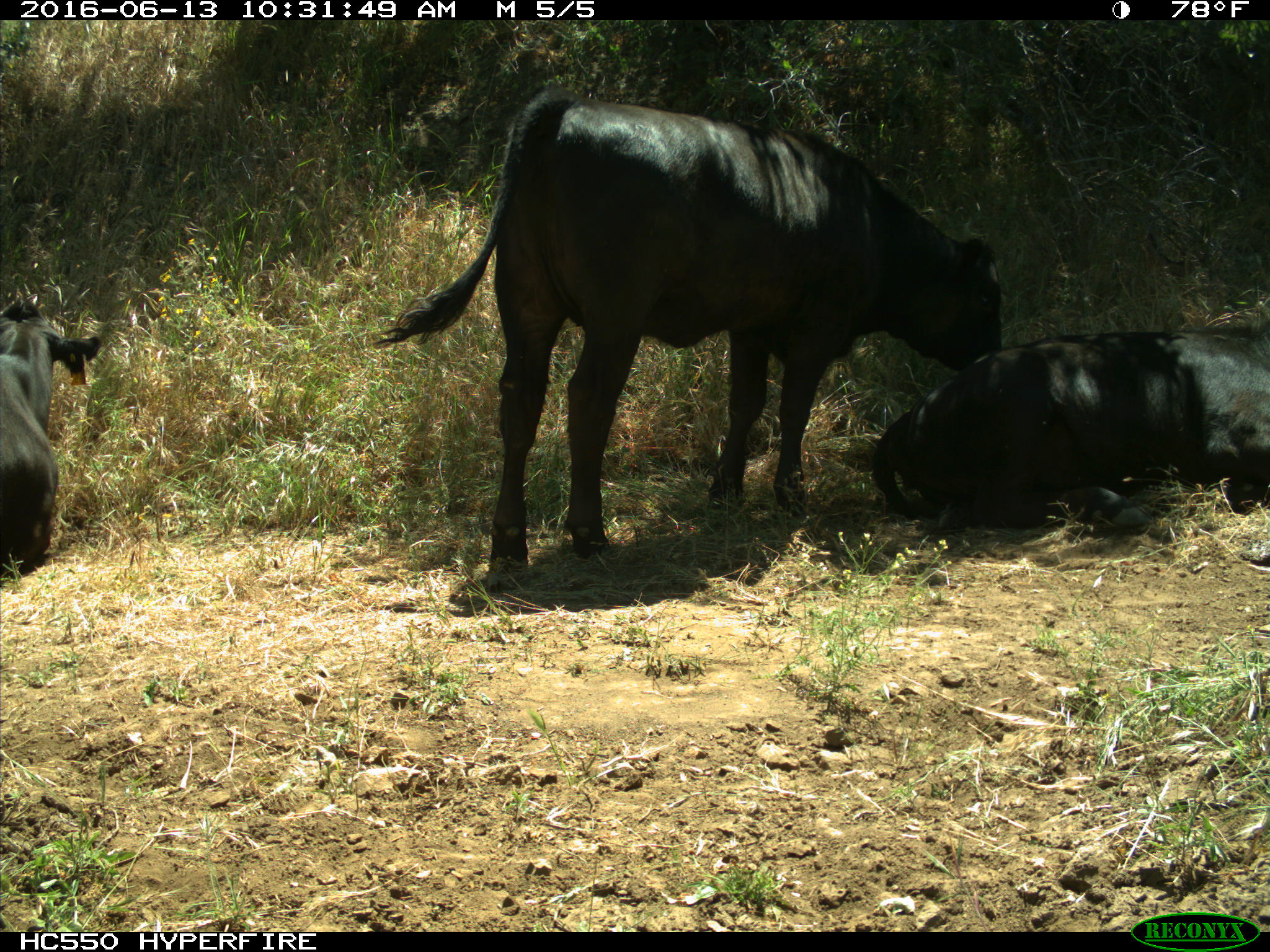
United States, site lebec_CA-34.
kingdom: Animalia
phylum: Chordata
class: Mammalia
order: Artiodactyla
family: Bovidae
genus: Bos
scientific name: Bos taurus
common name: domestic cow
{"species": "Bos taurus (domestic cow)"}